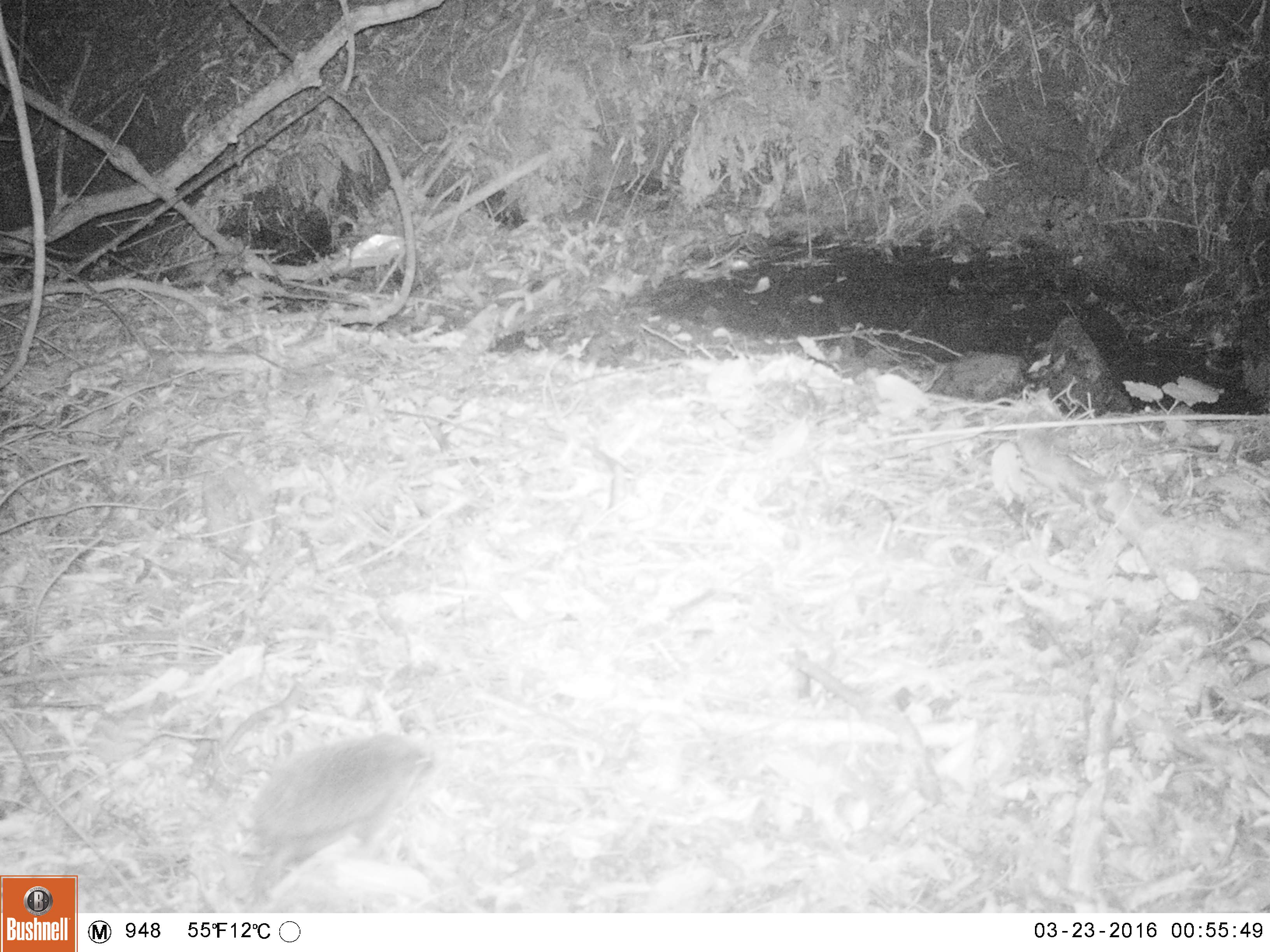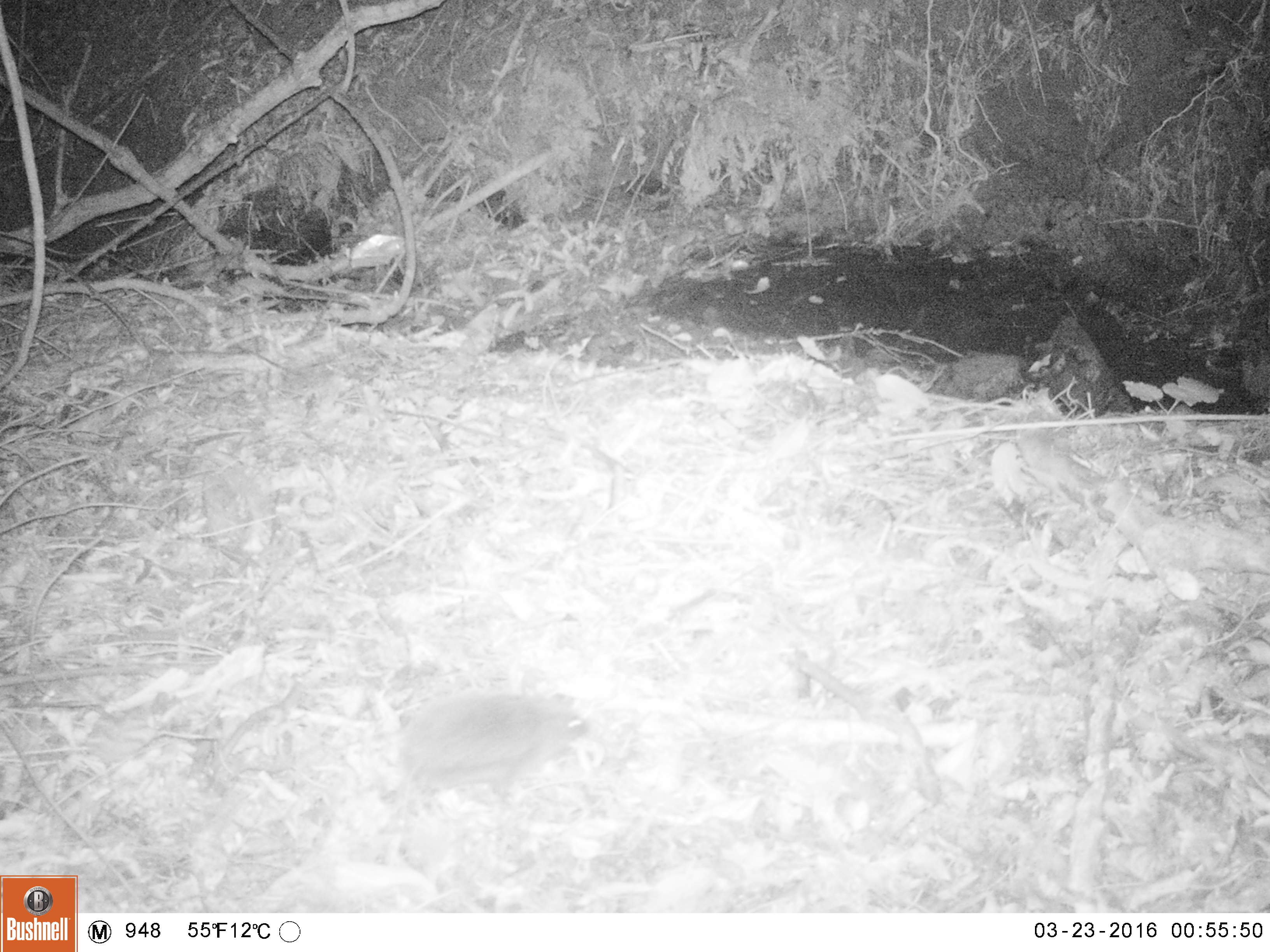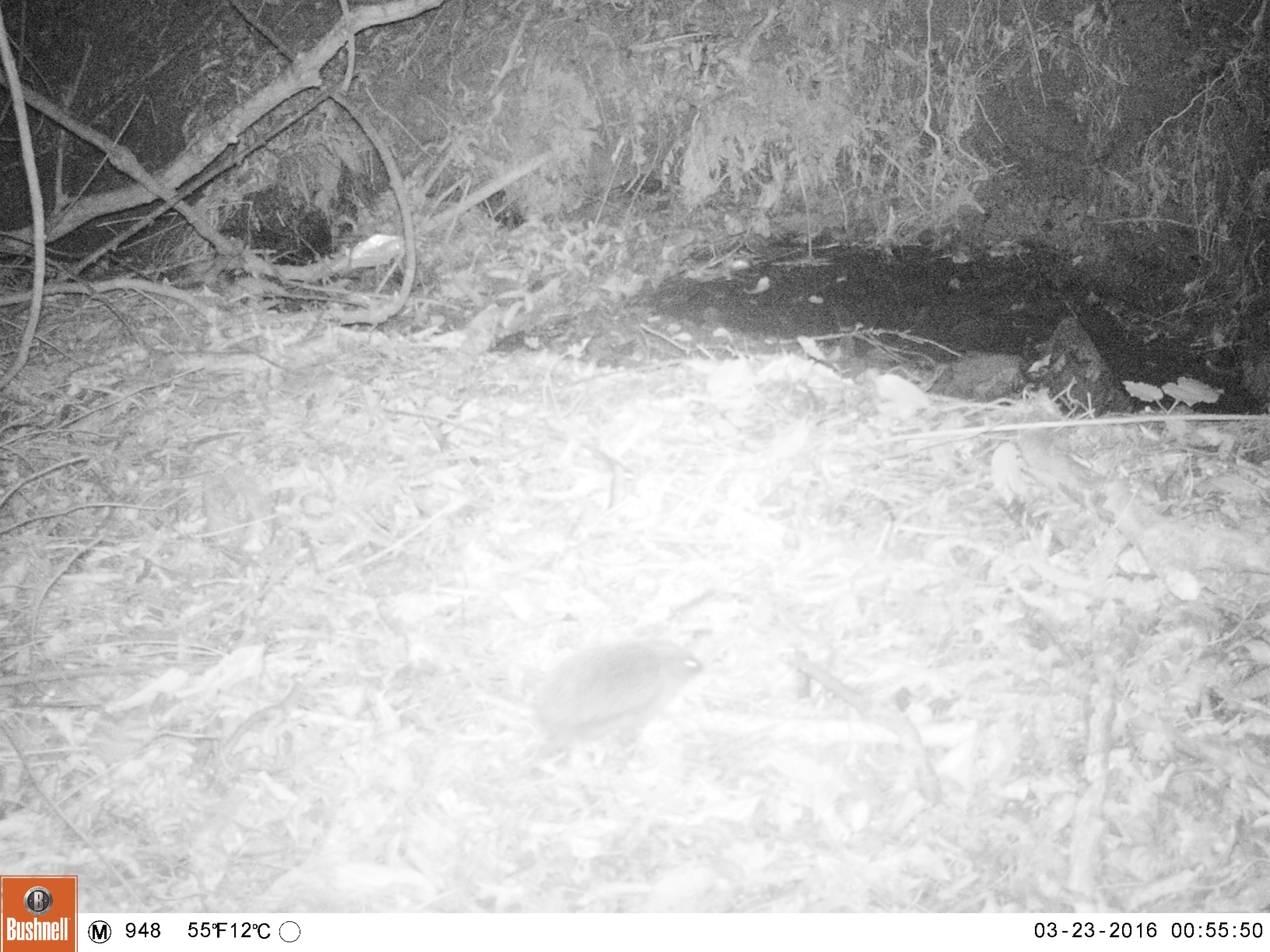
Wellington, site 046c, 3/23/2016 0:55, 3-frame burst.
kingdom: Animalia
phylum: Chordata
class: Mammalia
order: Eulipotyphla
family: Erinaceidae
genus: Erinaceus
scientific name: Erinaceus europaeus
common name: hedgehog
Hedgehog (Erinaceus europaeus).